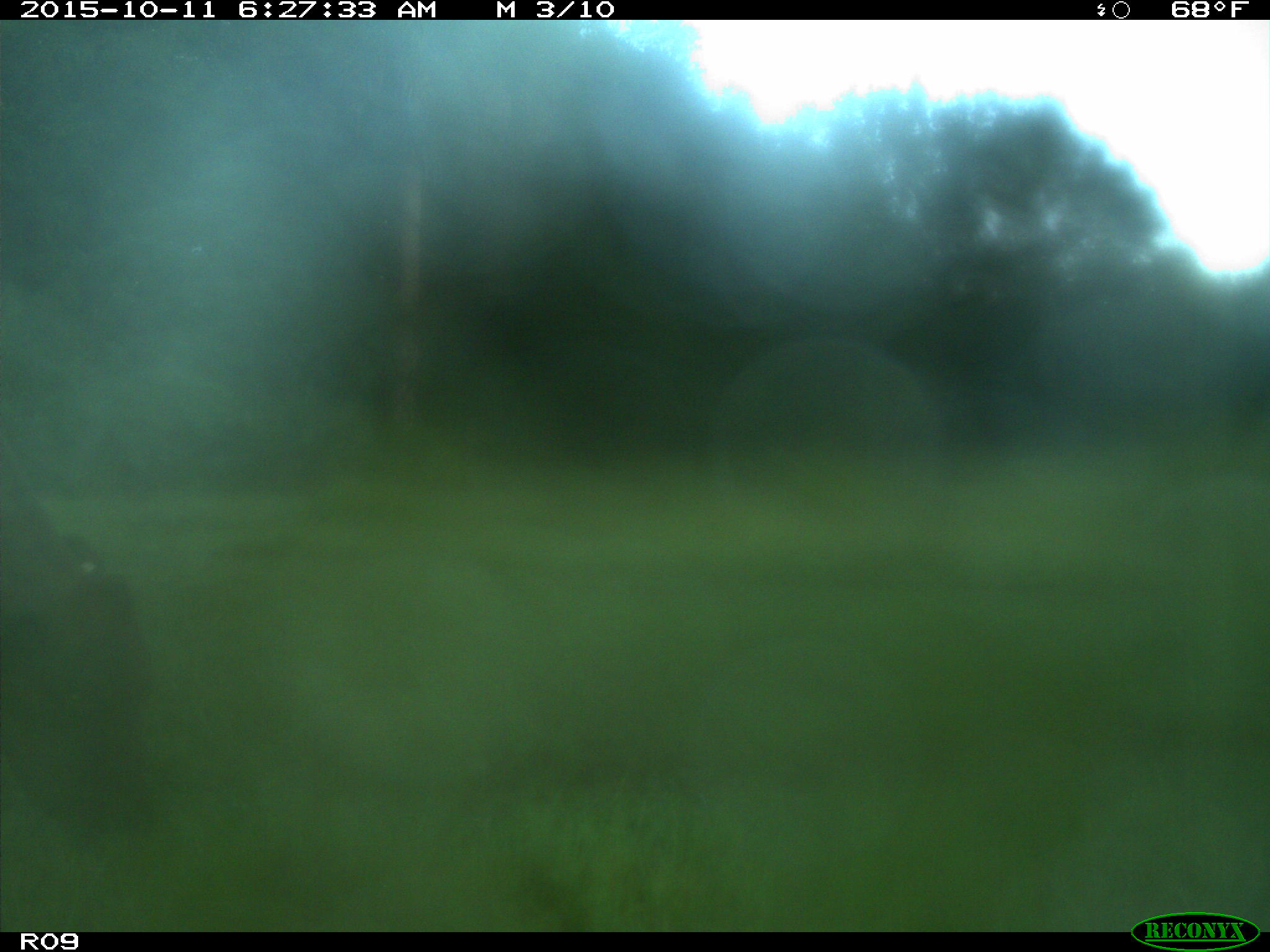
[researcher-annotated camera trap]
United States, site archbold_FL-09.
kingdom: Animalia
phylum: Chordata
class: Mammalia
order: Artiodactyla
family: Bovidae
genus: Bos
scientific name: Bos taurus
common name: domestic cow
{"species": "Bos taurus (domestic cow)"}